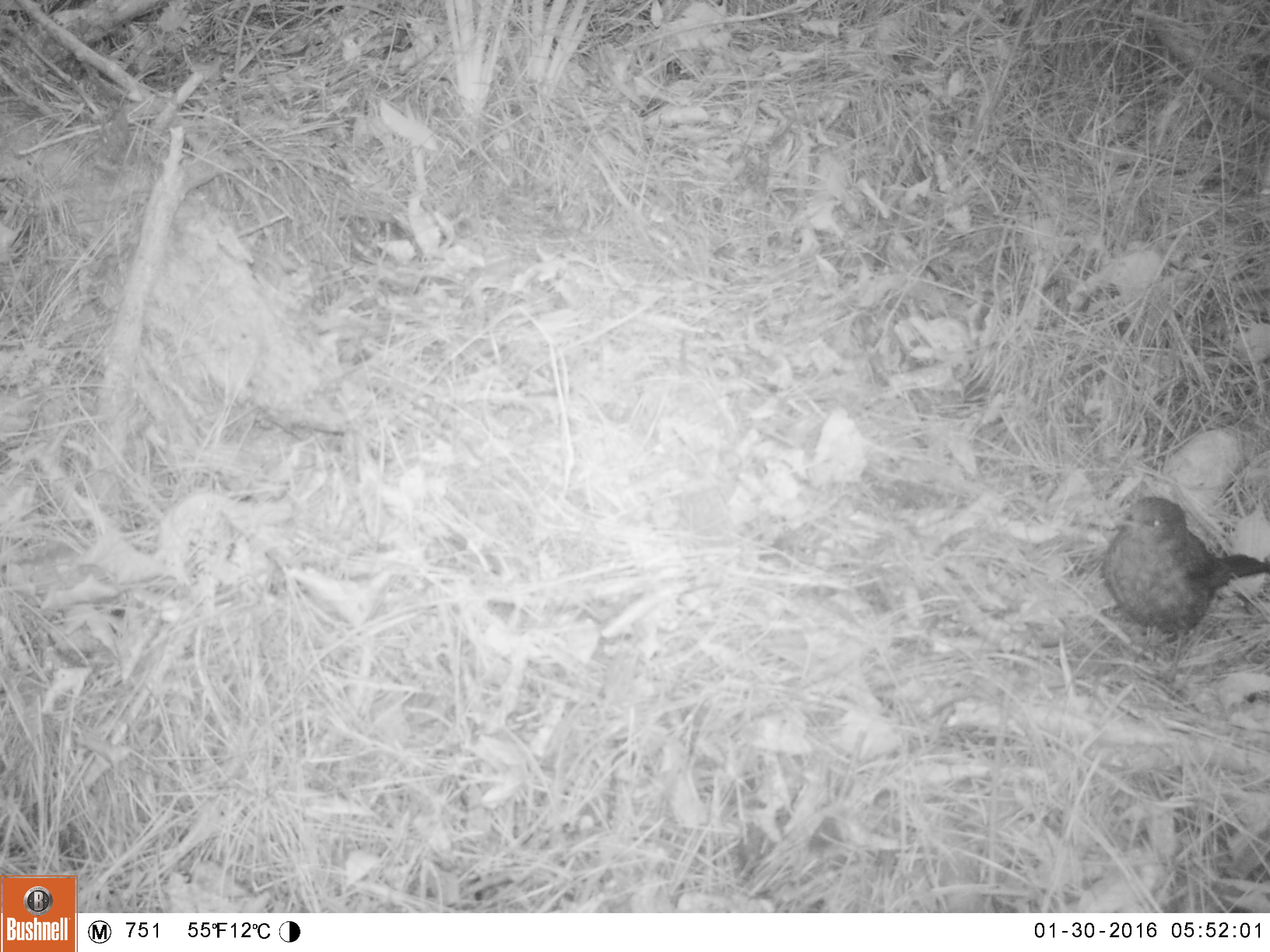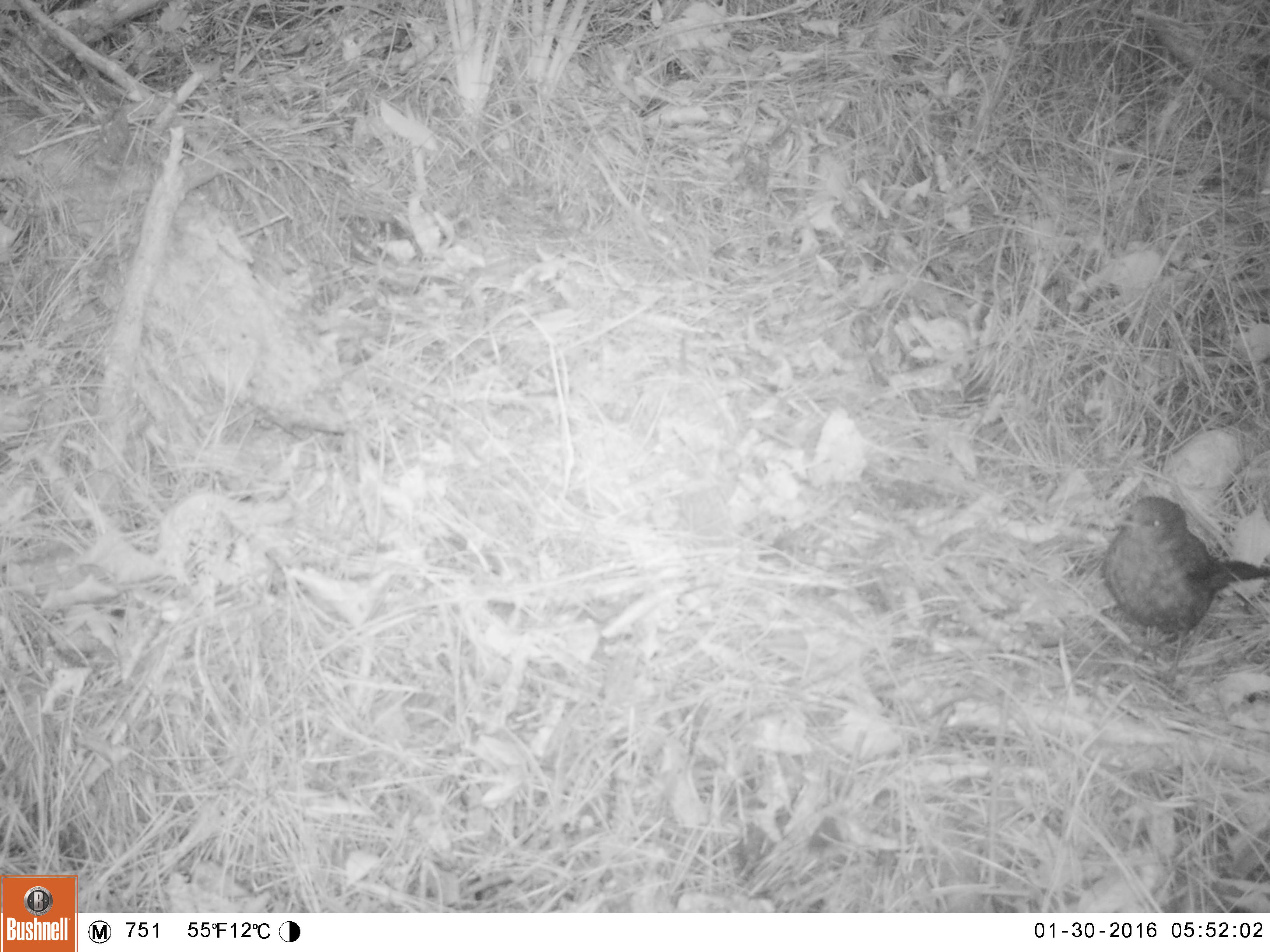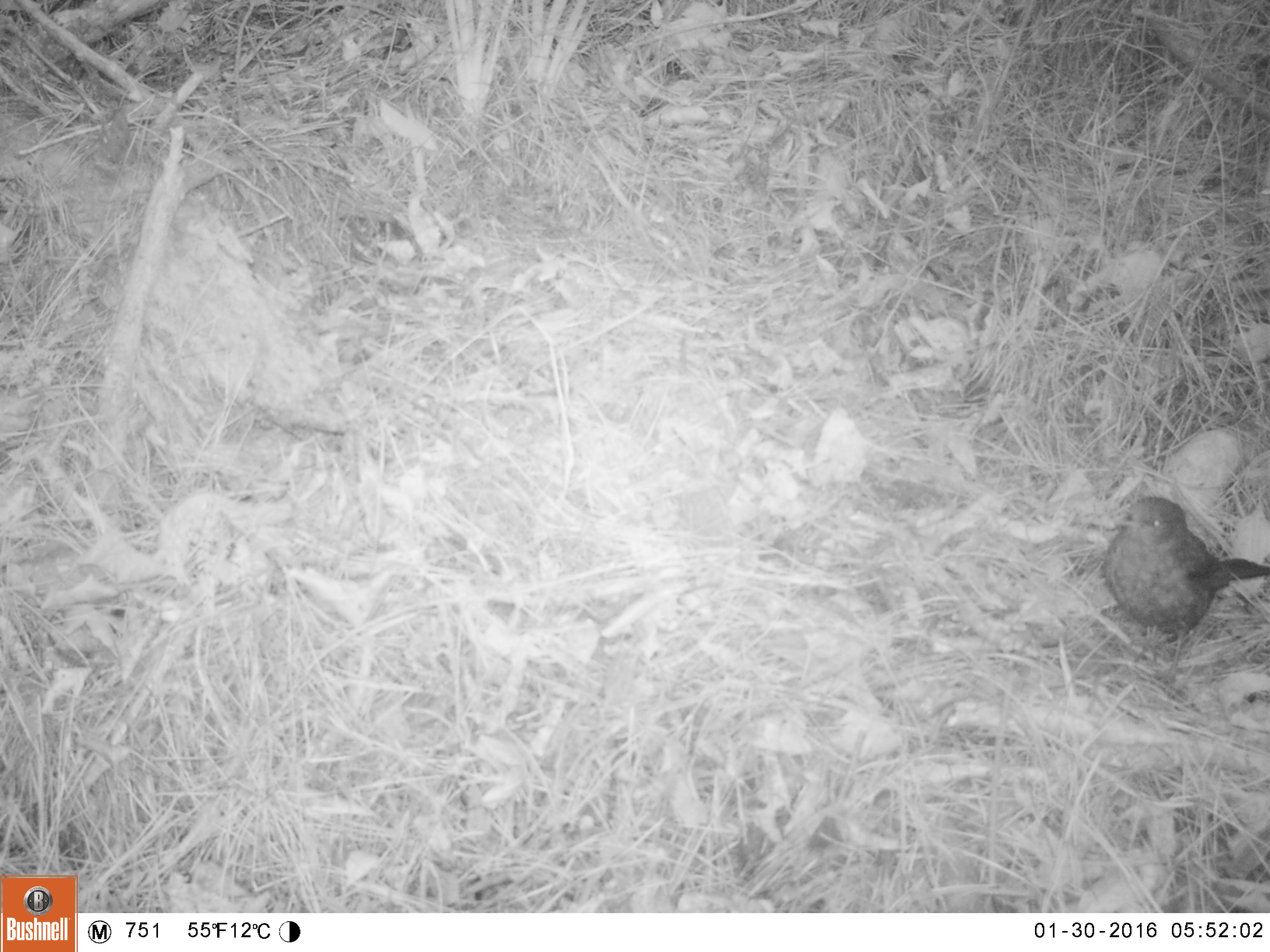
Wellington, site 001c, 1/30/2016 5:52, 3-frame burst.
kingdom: Animalia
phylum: Chordata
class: Aves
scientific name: Aves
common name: bird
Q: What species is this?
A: Bird (Aves).